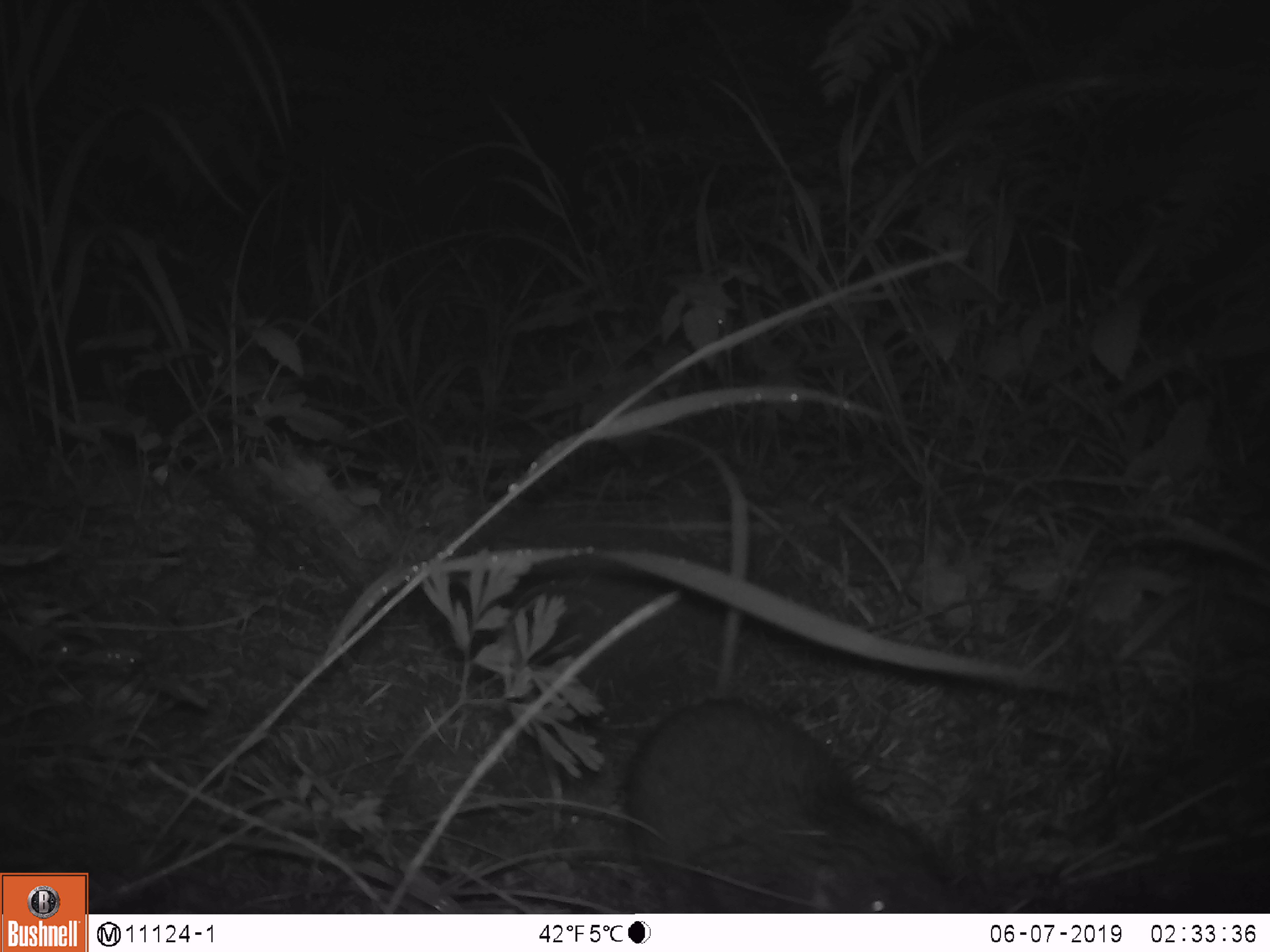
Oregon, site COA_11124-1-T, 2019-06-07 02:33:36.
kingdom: Animalia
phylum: Chordata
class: Mammalia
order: Rodentia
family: Aplodontiidae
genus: Aplodontia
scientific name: Aplodontia rufa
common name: mountain beaver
Mountain beaver (Aplodontia rufa).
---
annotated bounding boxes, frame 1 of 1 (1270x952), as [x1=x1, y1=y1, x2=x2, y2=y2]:
mountain beaver: [x1=631, y1=698, x2=954, y2=908]